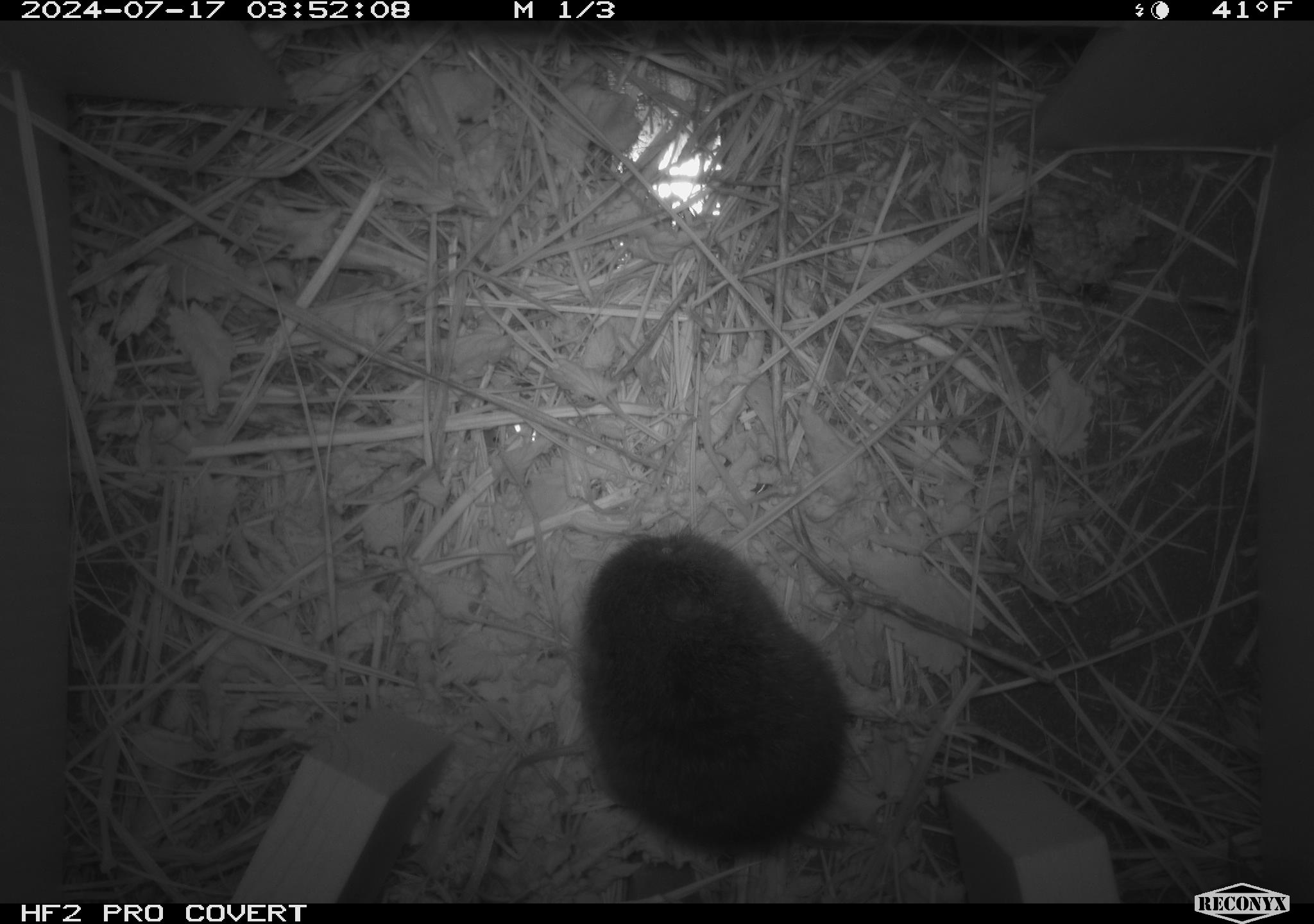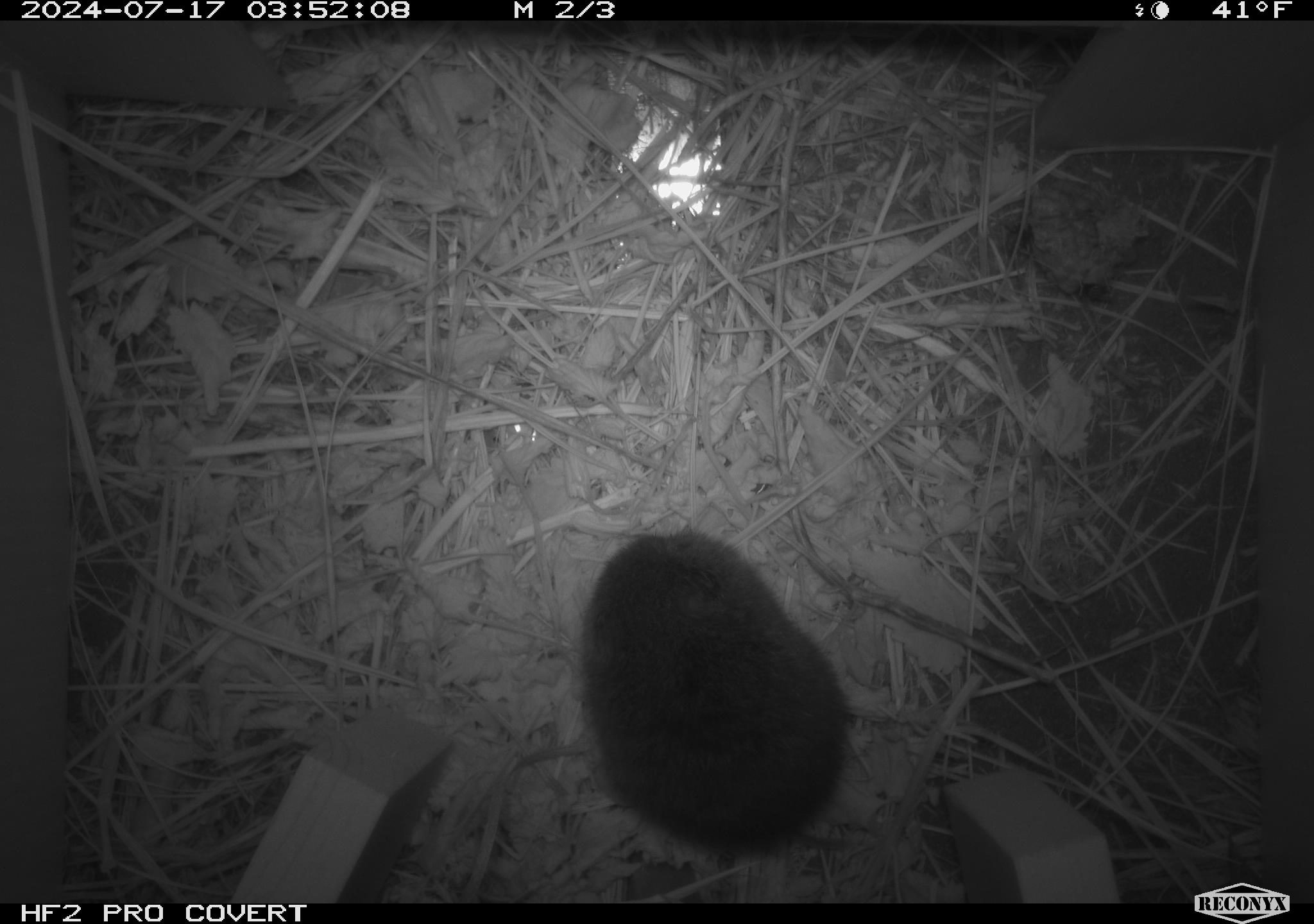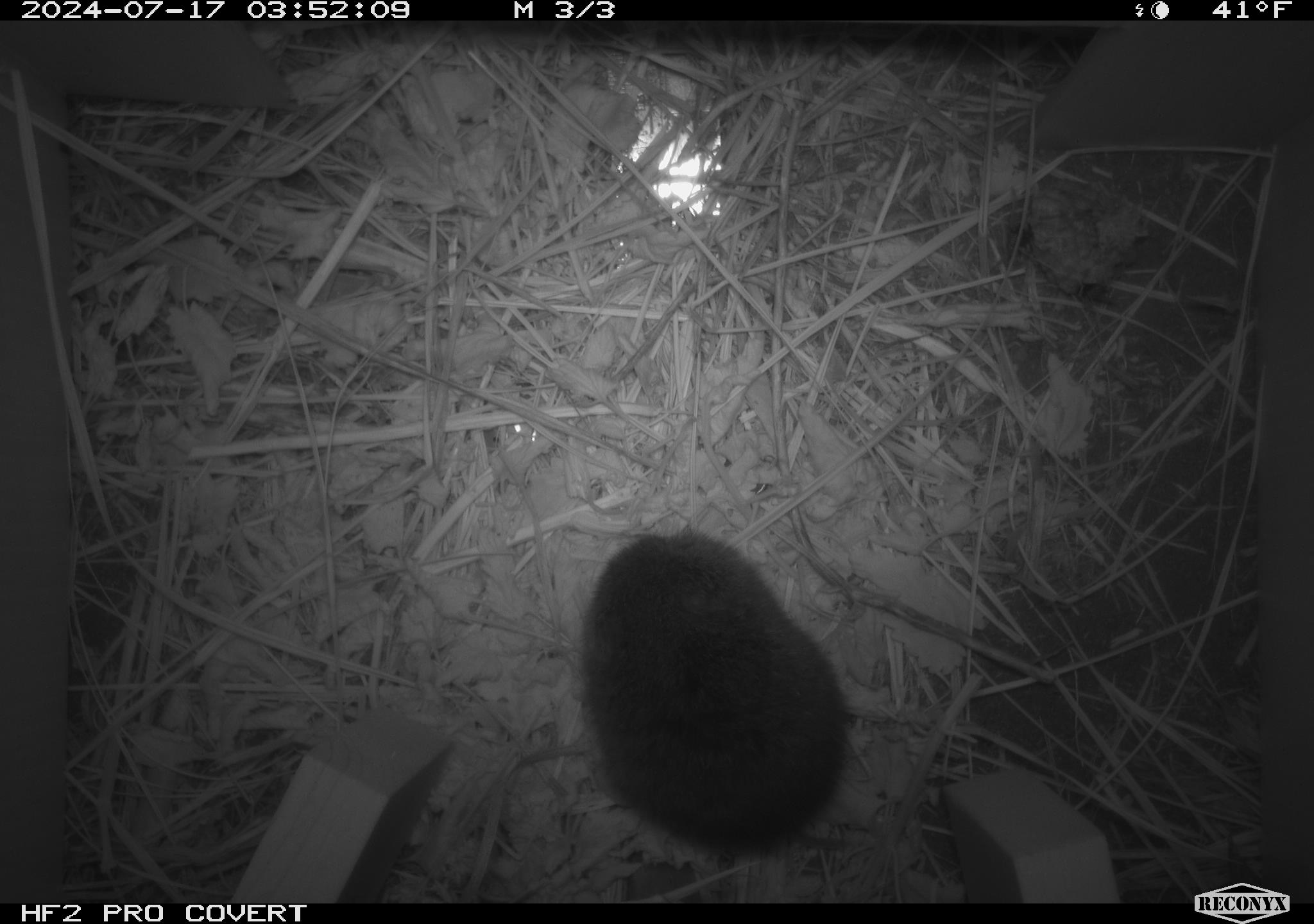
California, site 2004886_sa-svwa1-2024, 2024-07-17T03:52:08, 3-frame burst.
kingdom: Animalia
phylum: Chordata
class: Mammalia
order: Rodentia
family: Cricetidae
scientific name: Arvicolinae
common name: voles, lemmings, and muskrats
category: arvicolinae subfamily